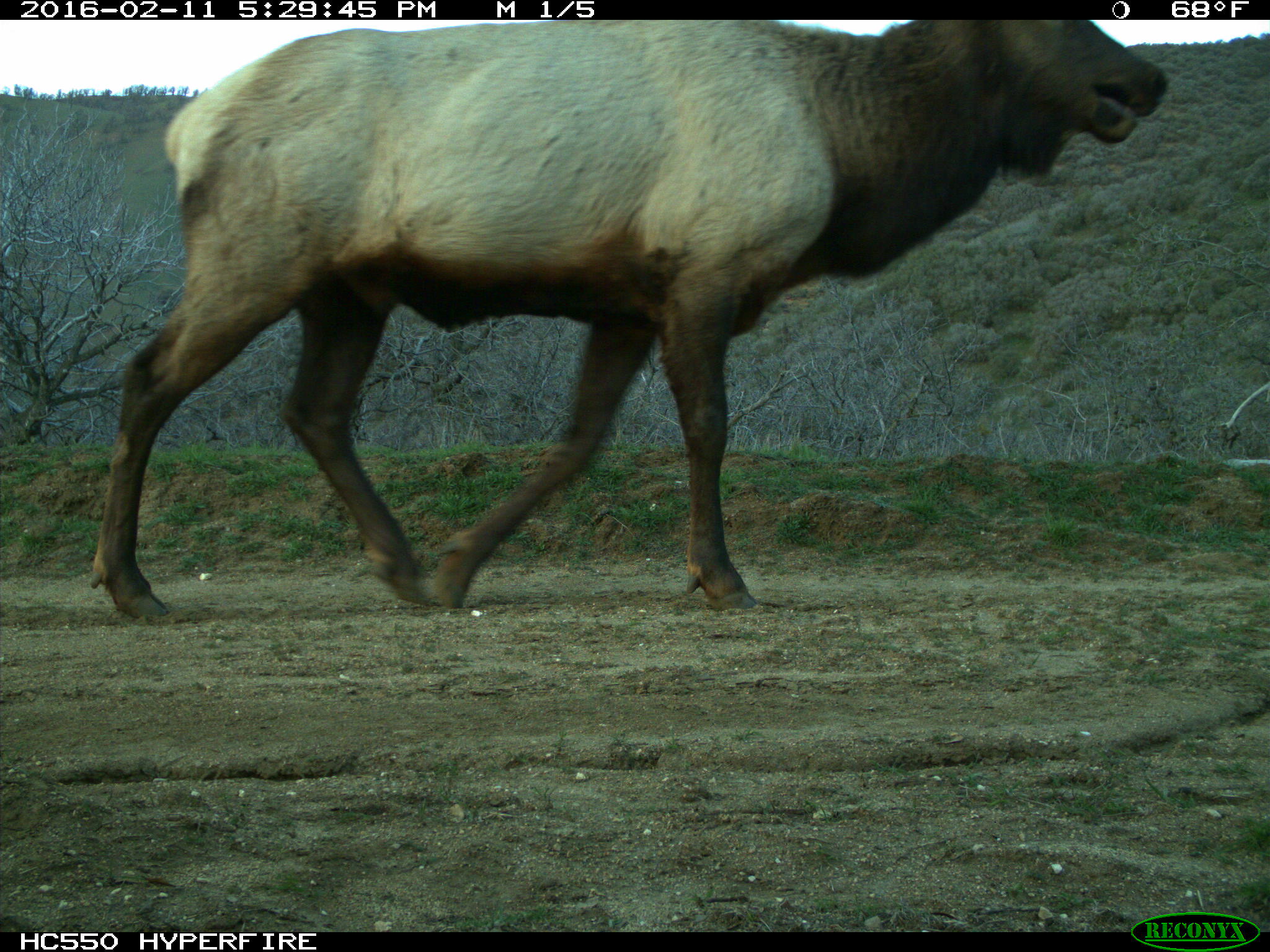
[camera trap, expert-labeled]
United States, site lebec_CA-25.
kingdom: Animalia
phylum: Chordata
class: Mammalia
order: Artiodactyla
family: Cervidae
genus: Cervus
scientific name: Cervus canadensis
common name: elk